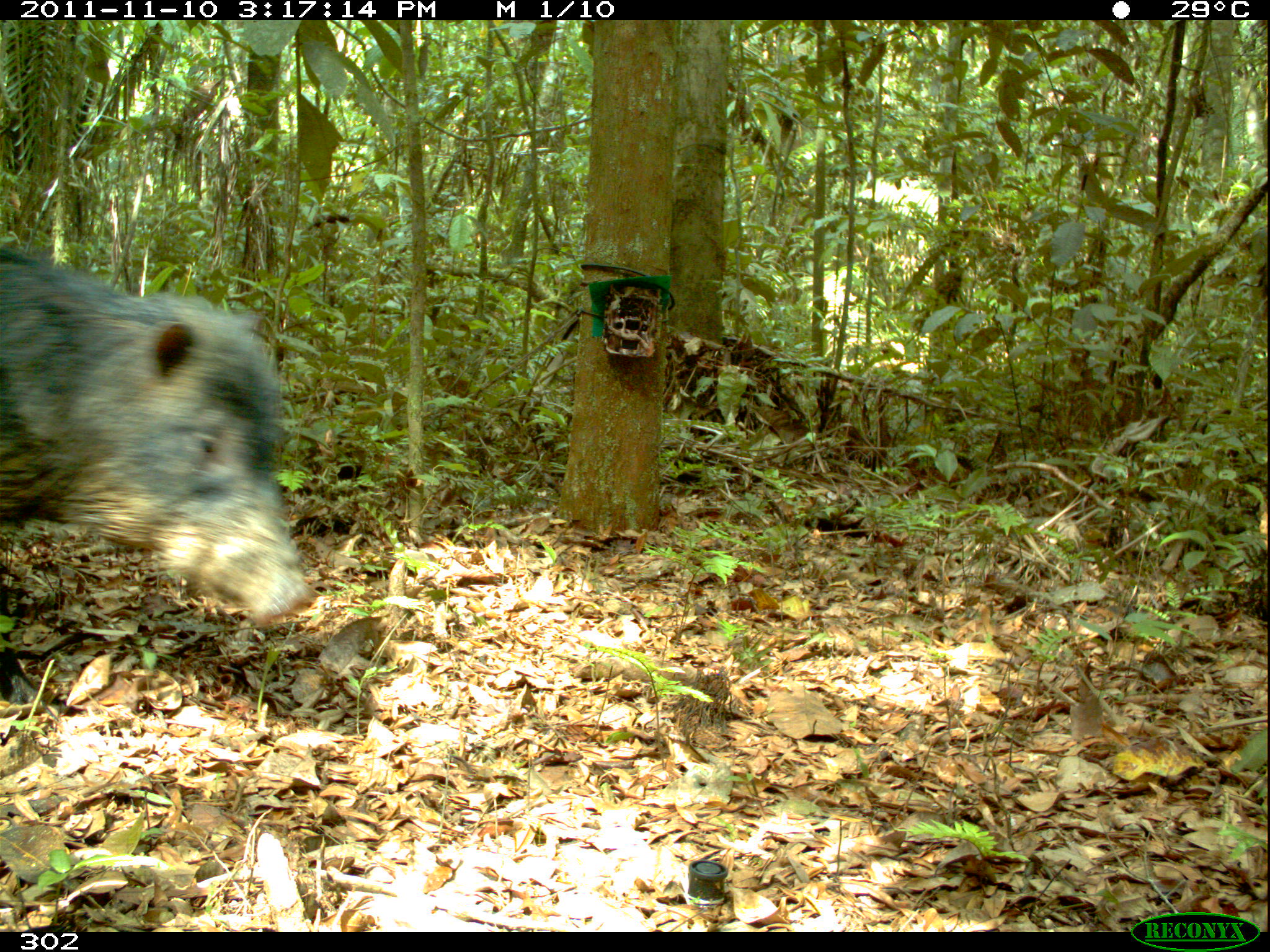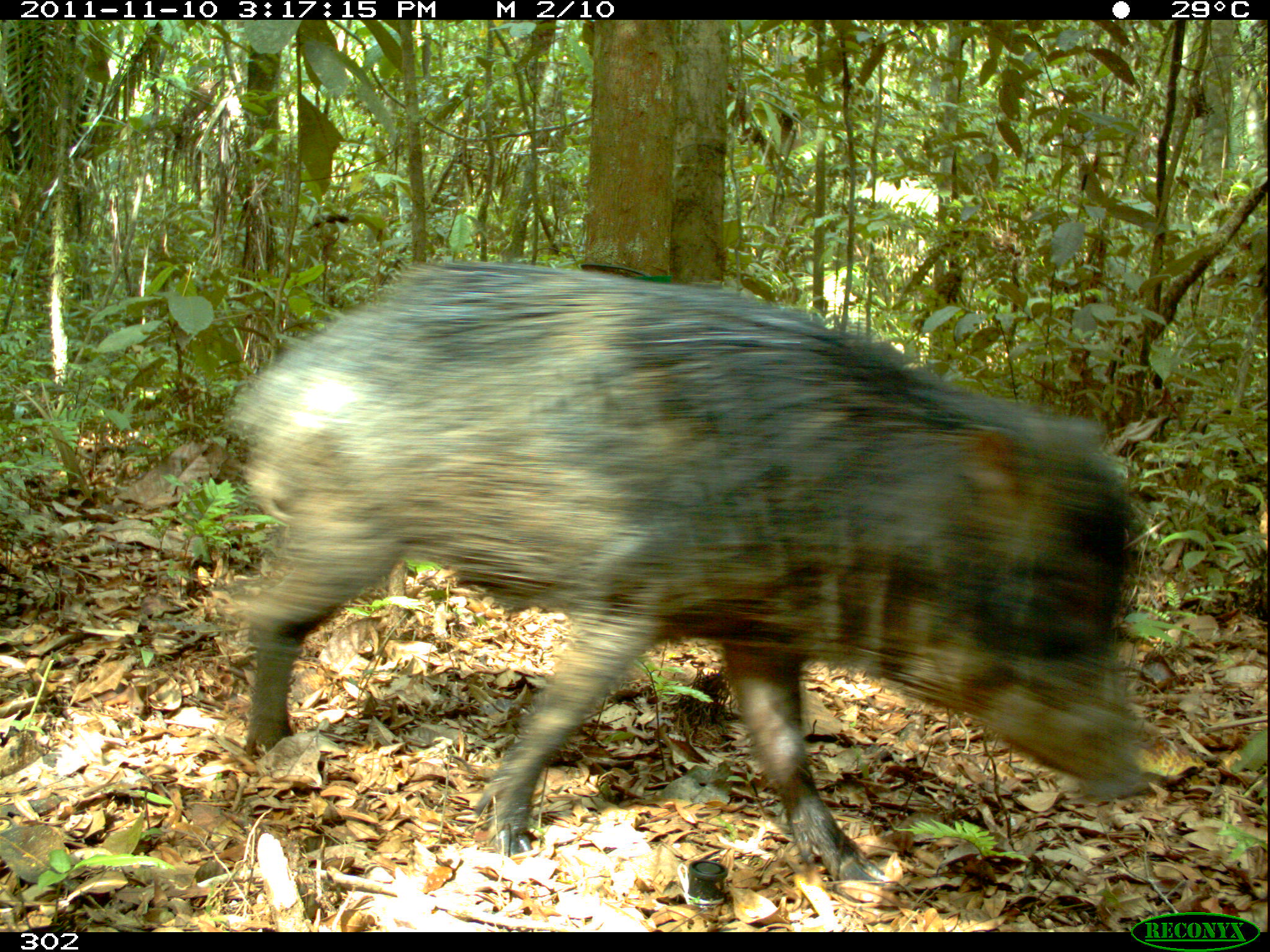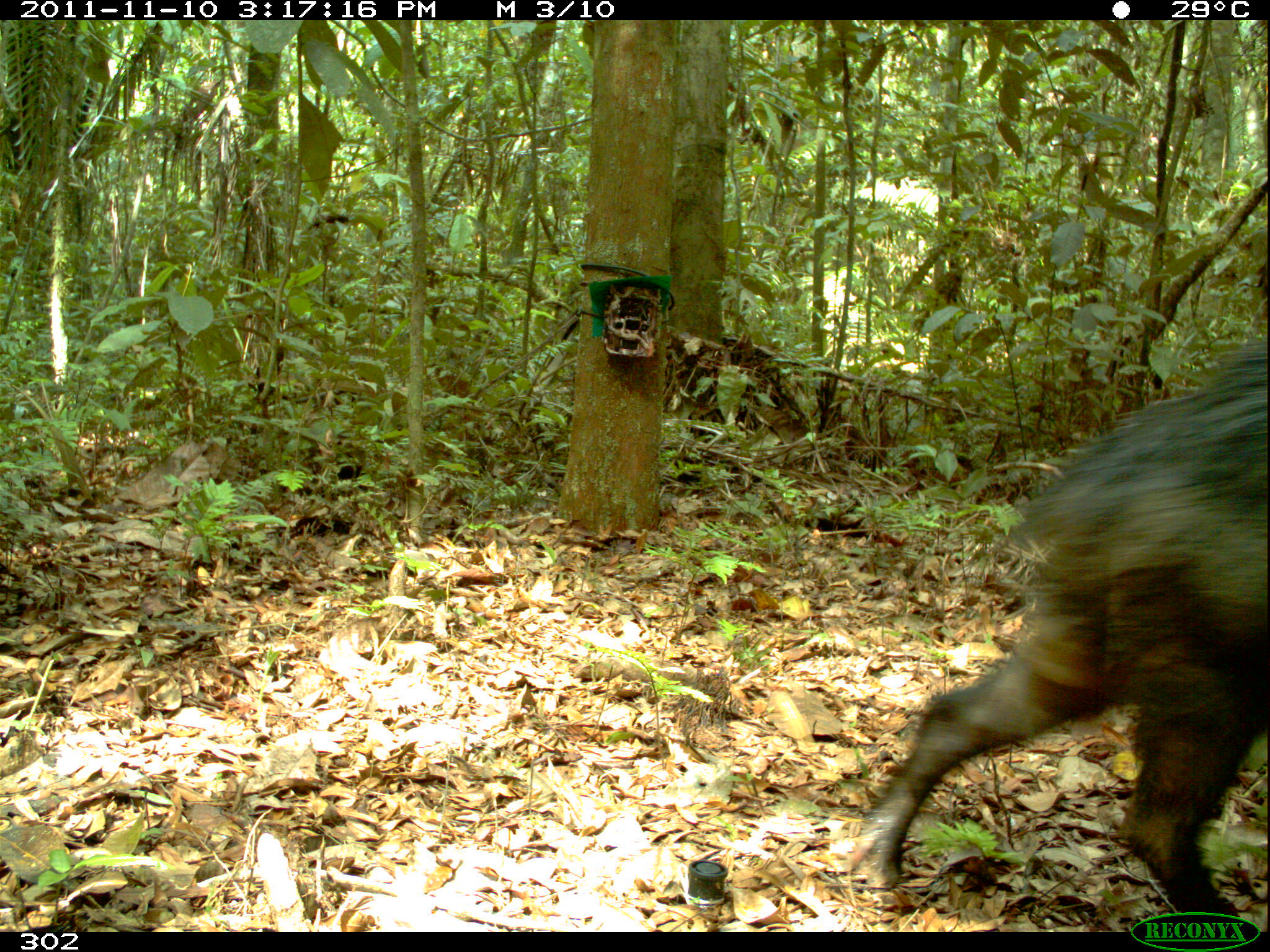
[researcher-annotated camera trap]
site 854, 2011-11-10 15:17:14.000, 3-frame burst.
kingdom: Animalia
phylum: Chordata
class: Mammalia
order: Artiodactyla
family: Tayassuidae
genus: Tayassu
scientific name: Tayassu pecari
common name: white-lipped peccary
Tayassu pecari (white-lipped peccary).